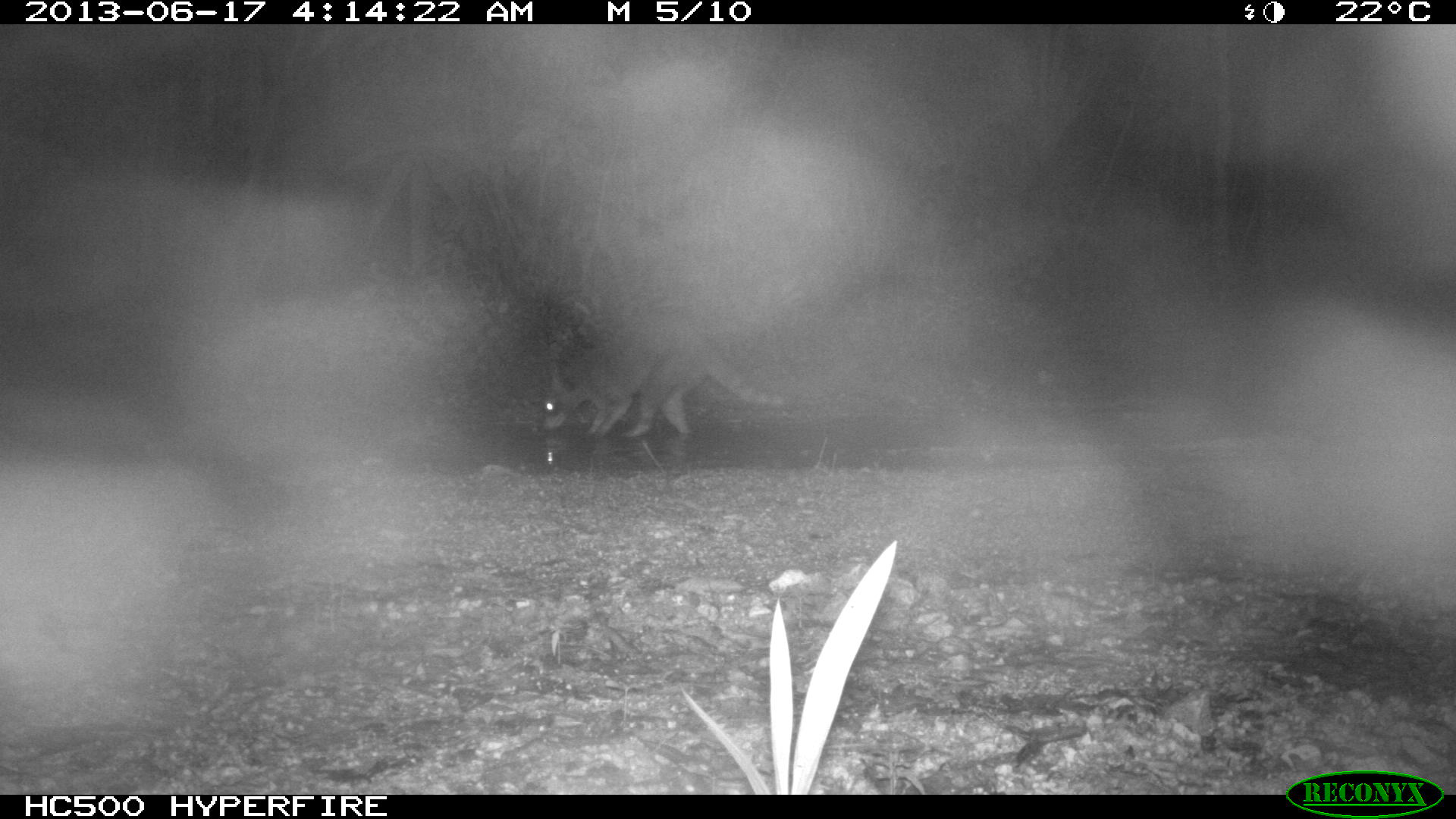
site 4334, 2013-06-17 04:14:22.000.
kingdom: Animalia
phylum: Chordata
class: Mammalia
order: Carnivora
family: Procyonidae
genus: Procyon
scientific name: Procyon lotor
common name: common raccoon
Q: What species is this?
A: Procyon lotor (common raccoon).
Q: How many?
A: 1.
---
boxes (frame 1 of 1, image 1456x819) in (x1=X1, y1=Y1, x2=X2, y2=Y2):
procyon lotor: (x1=540, y1=312, x2=784, y2=438)